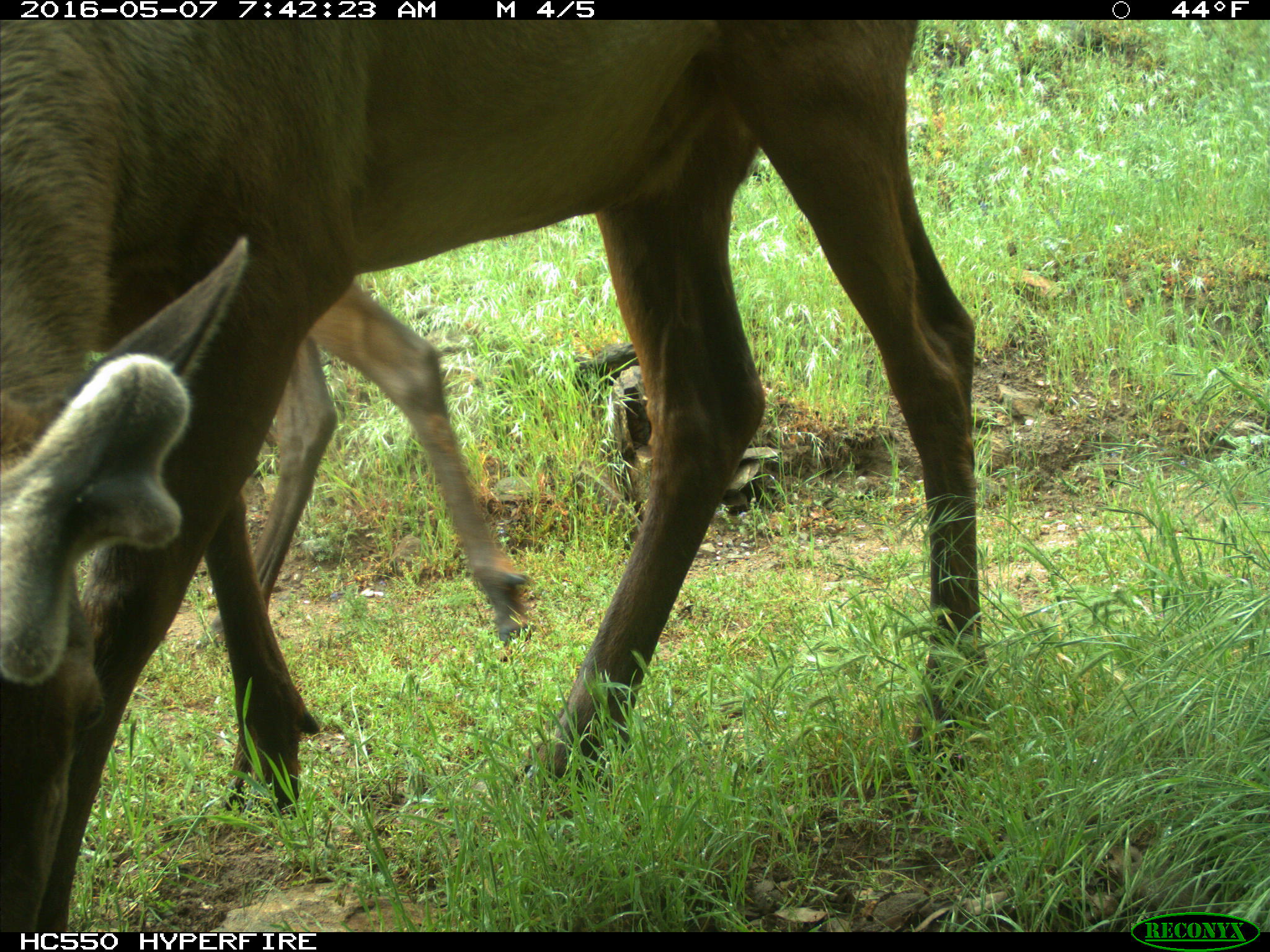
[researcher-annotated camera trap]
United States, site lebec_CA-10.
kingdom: Animalia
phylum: Chordata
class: Mammalia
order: Artiodactyla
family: Cervidae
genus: Cervus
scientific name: Cervus canadensis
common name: elk